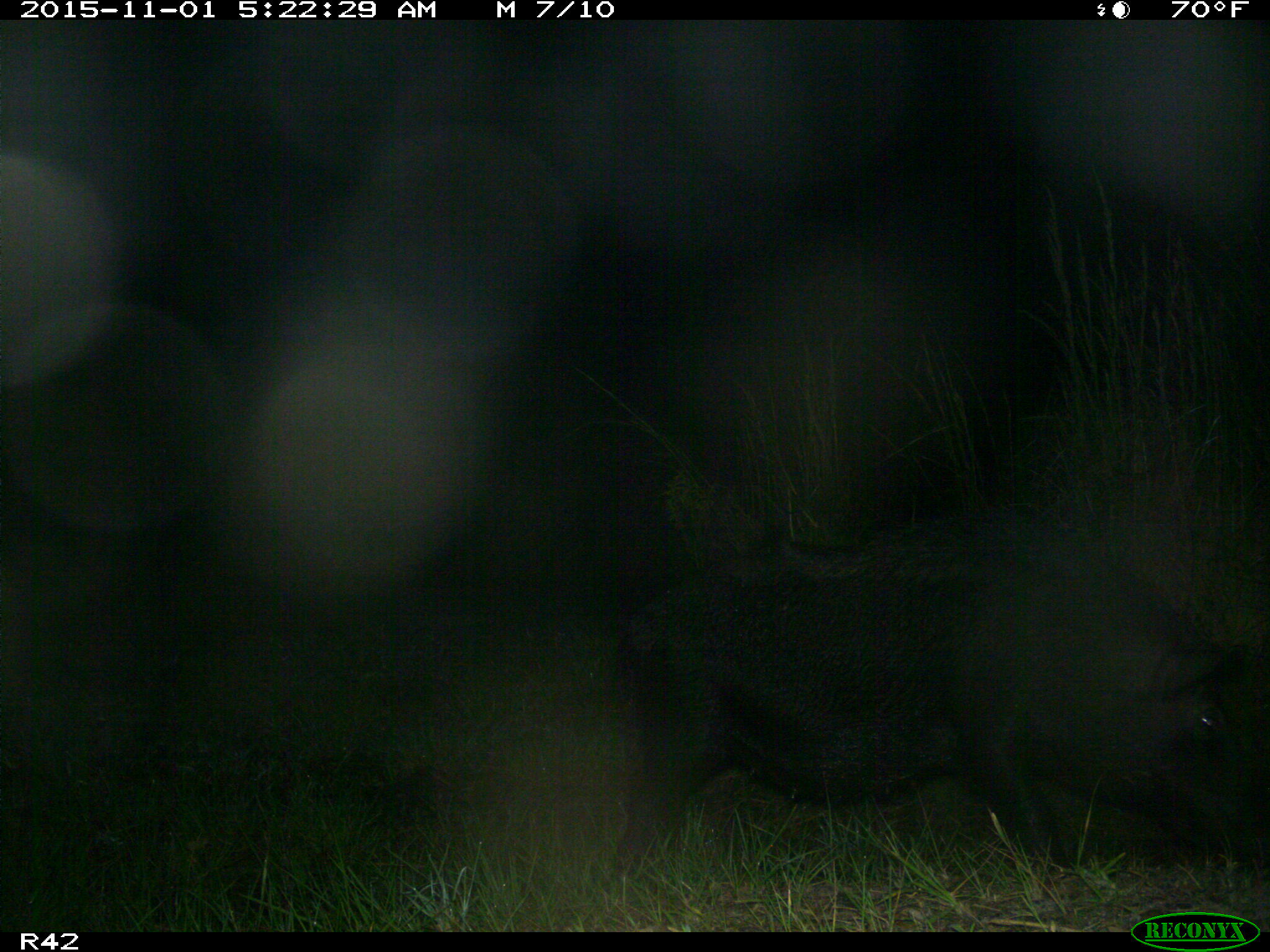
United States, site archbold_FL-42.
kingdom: Animalia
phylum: Chordata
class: Mammalia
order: Artiodactyla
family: Suidae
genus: Sus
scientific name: Sus scrofa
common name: wild boar